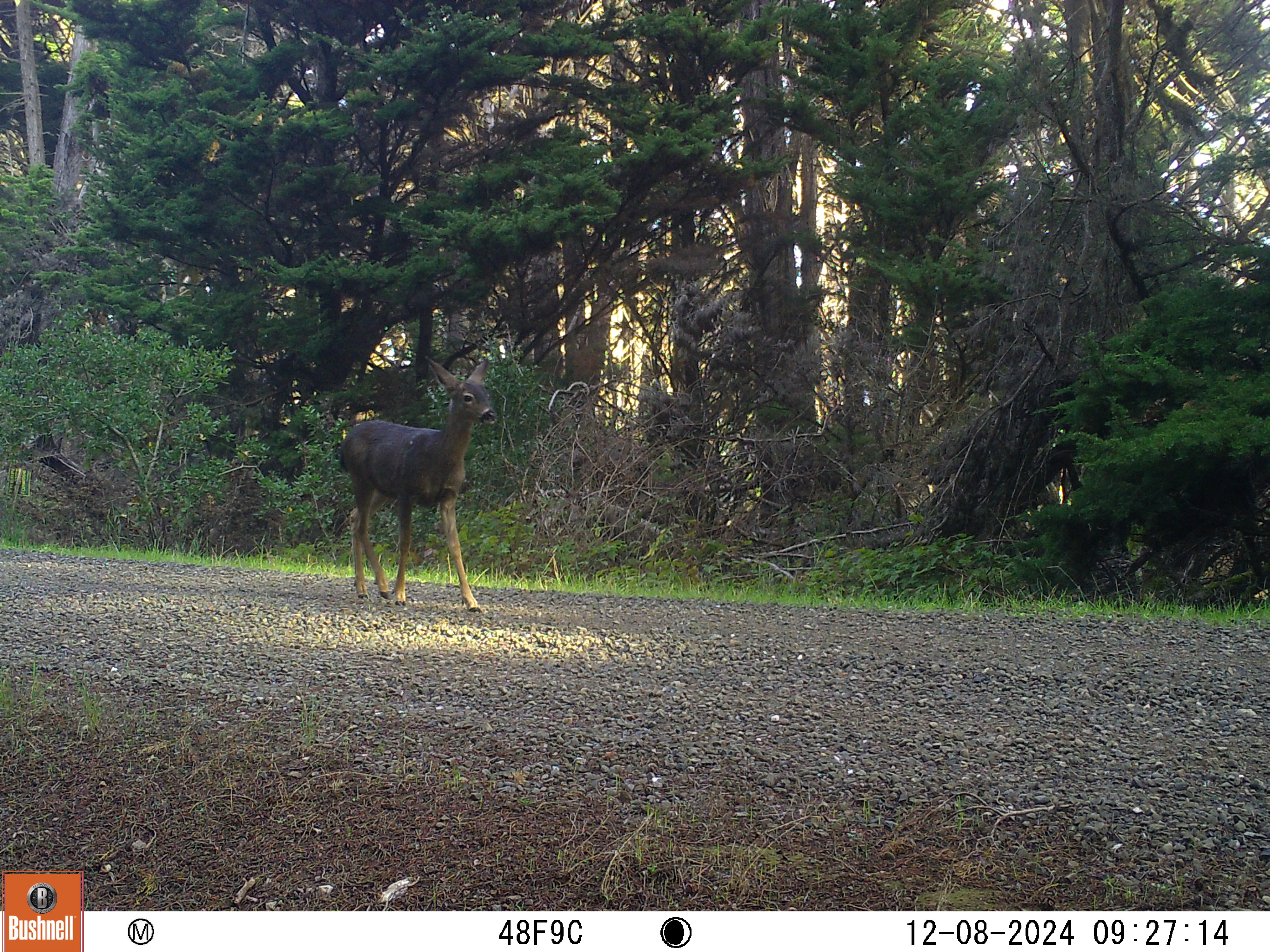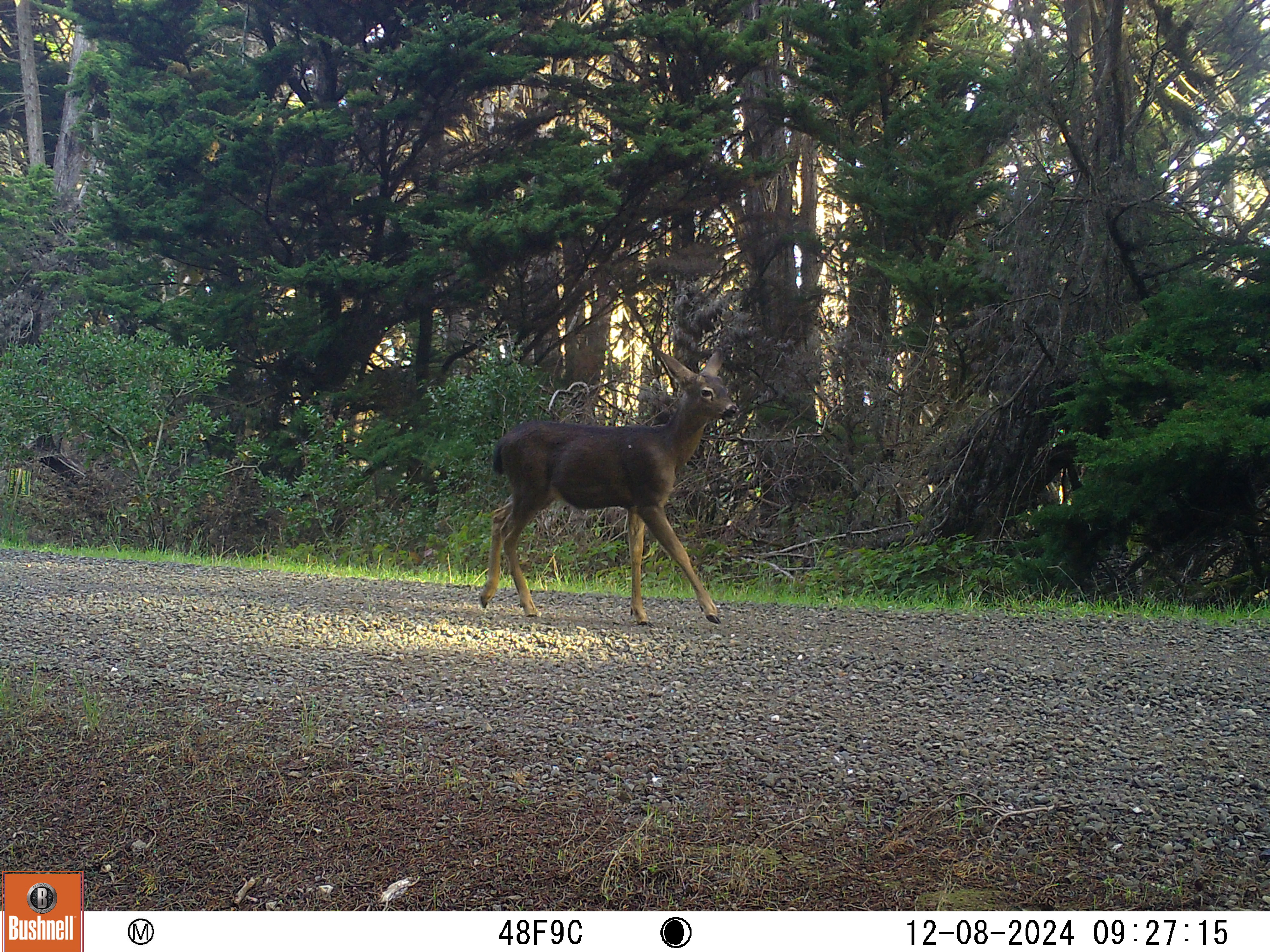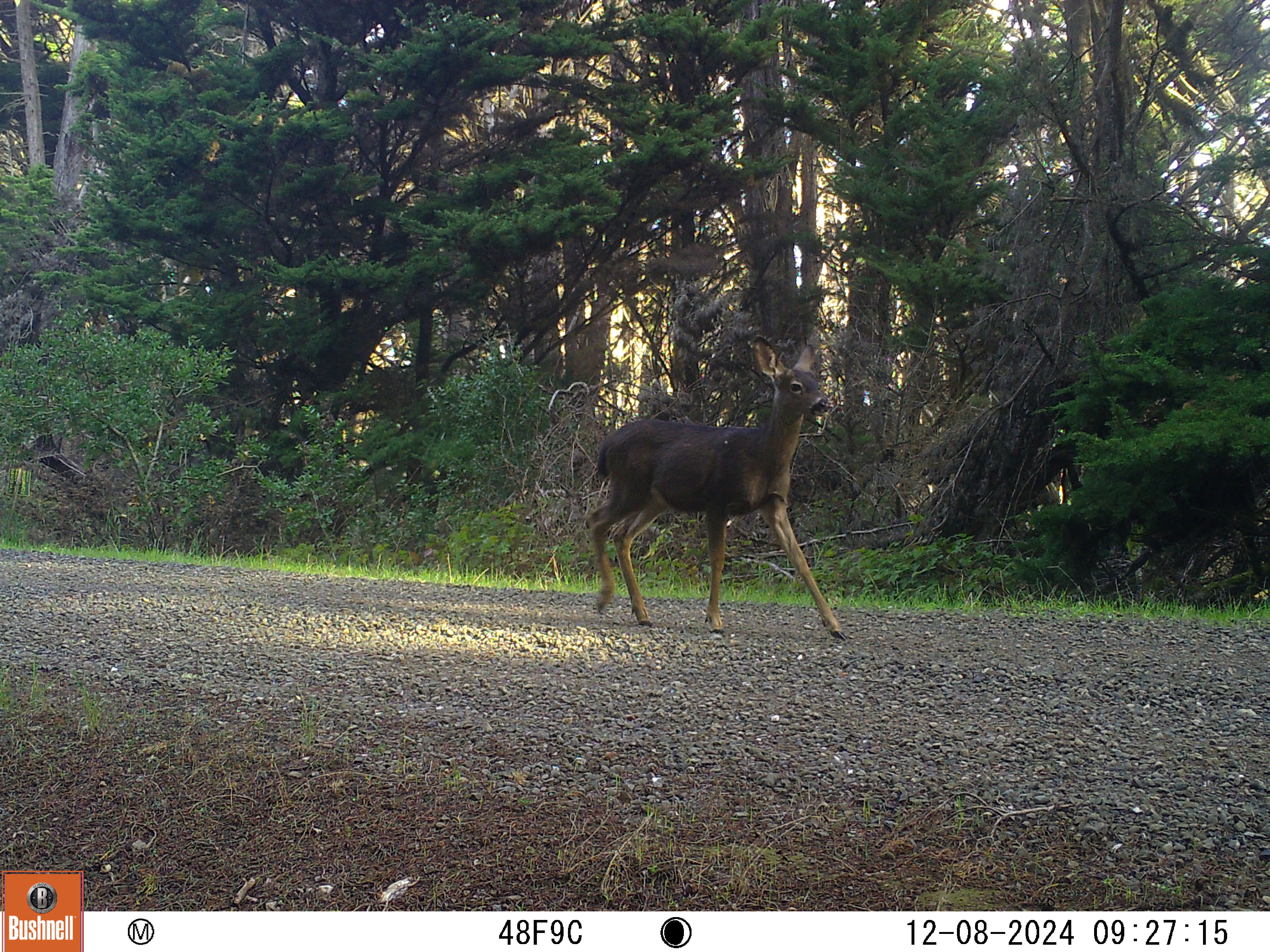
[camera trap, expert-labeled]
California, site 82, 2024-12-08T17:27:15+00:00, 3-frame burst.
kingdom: Animalia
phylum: Chordata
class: Mammalia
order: Artiodactyla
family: Cervidae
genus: Odocoileus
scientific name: Odocoileus hemionus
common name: mule deer